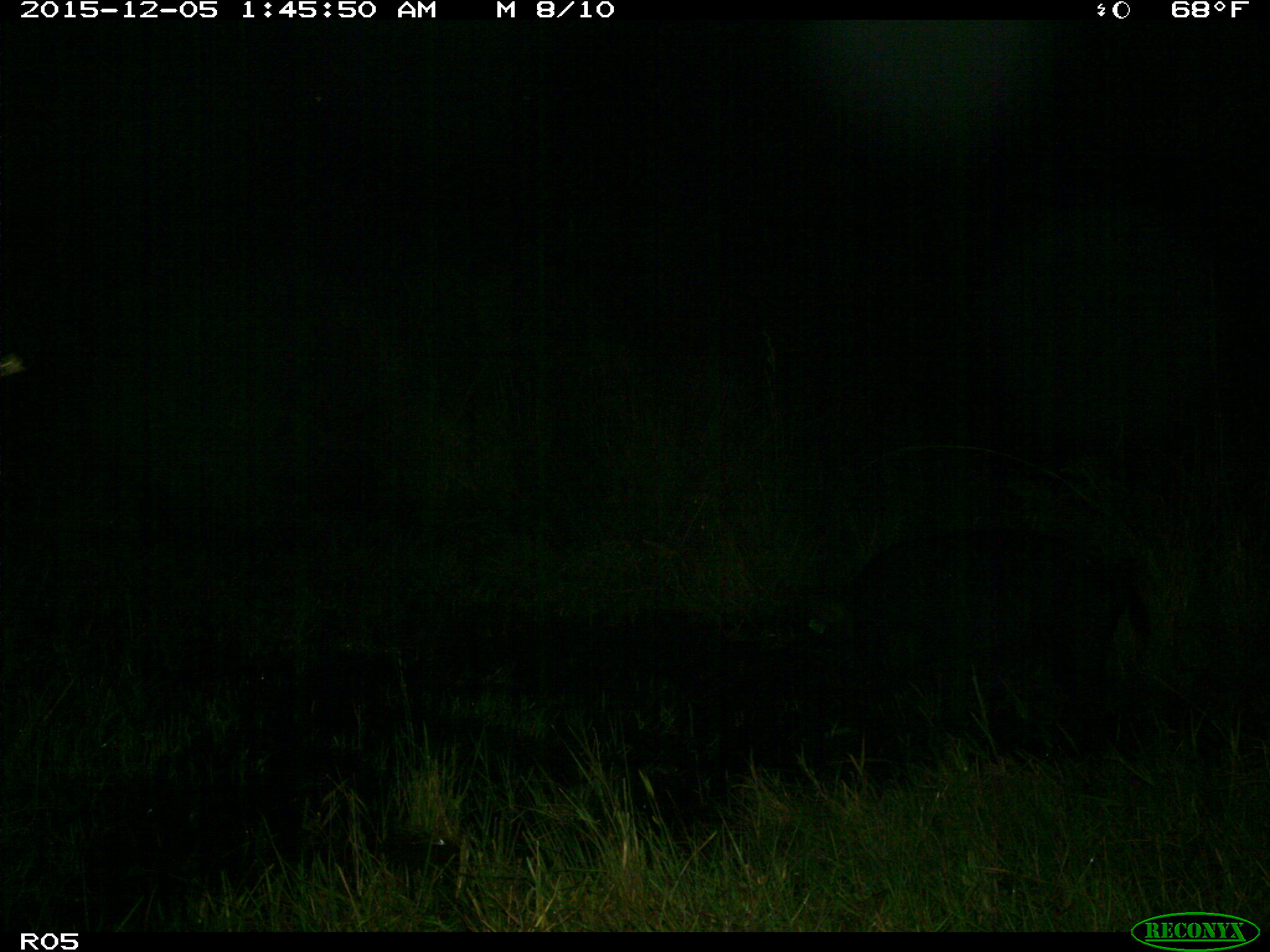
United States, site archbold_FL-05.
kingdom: Animalia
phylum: Chordata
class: Mammalia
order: Artiodactyla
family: Suidae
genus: Sus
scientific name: Sus scrofa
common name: wild boar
Sus scrofa (wild boar).